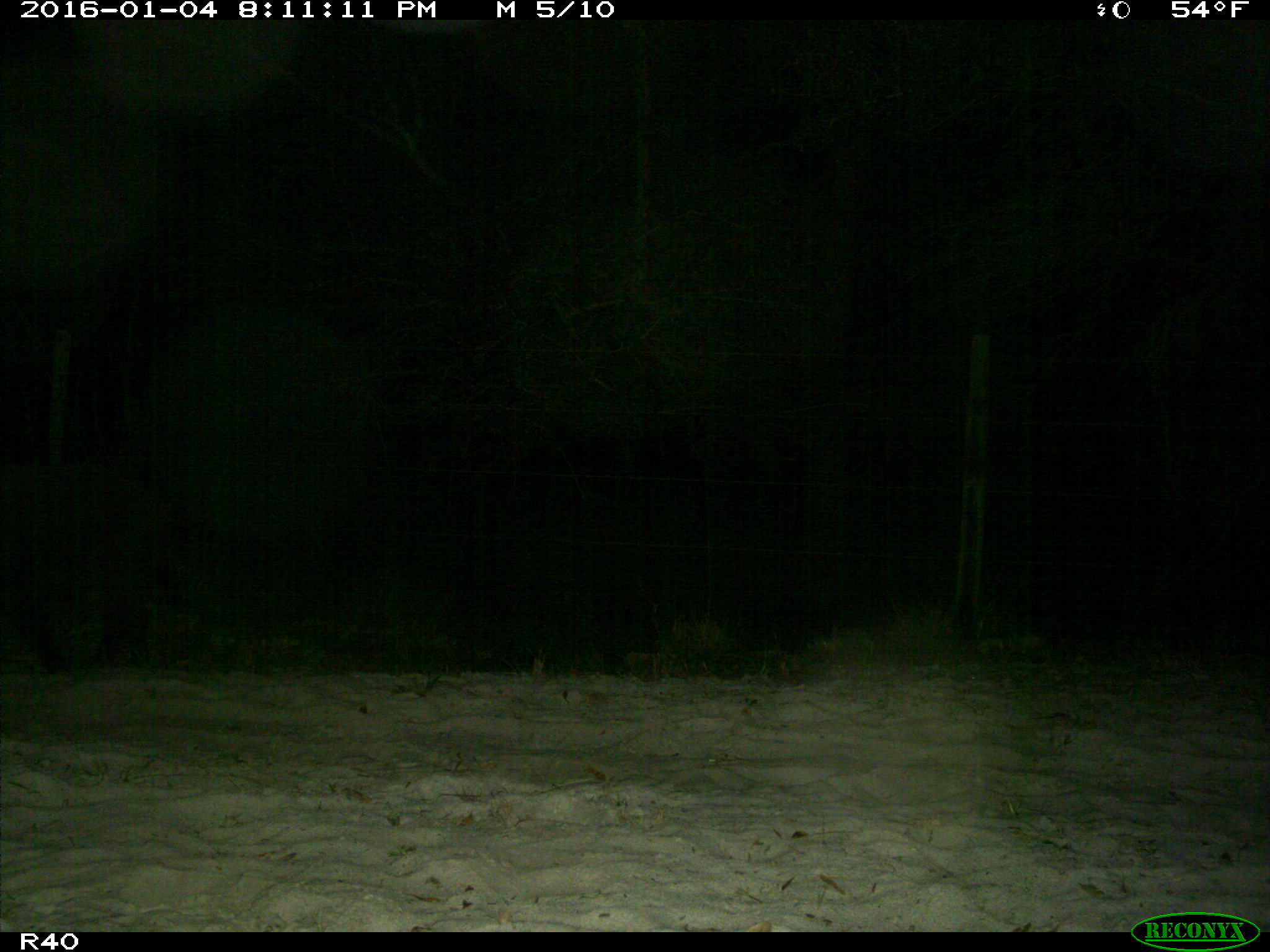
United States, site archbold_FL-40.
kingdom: Animalia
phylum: Chordata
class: Mammalia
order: Artiodactyla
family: Suidae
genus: Sus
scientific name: Sus scrofa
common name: wild boar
Sus scrofa (wild boar).